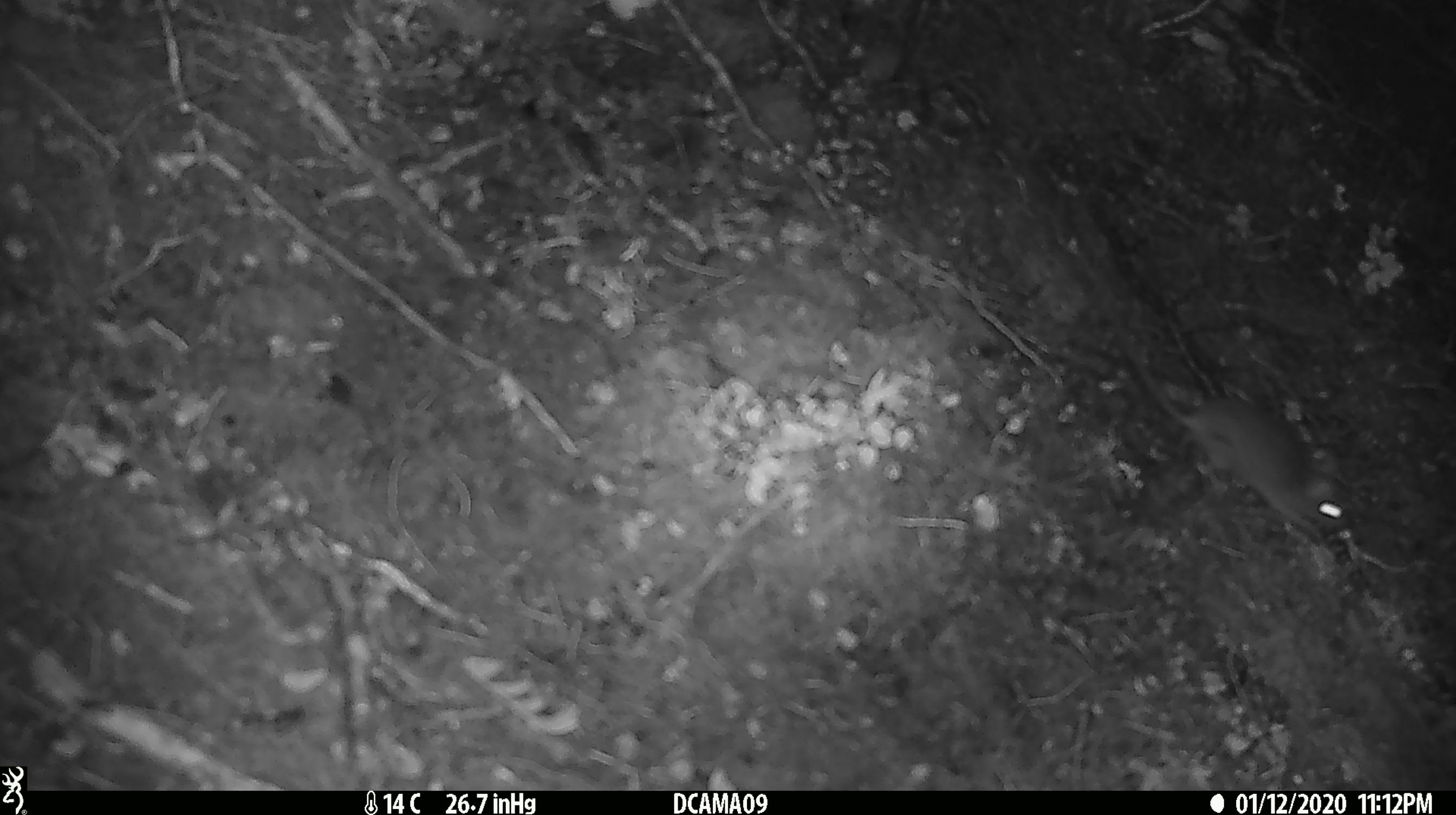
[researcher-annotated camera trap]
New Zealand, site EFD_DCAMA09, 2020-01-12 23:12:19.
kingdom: Animalia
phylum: Chordata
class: Mammalia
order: Rodentia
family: Muridae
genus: Mus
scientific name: Mus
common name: mouse